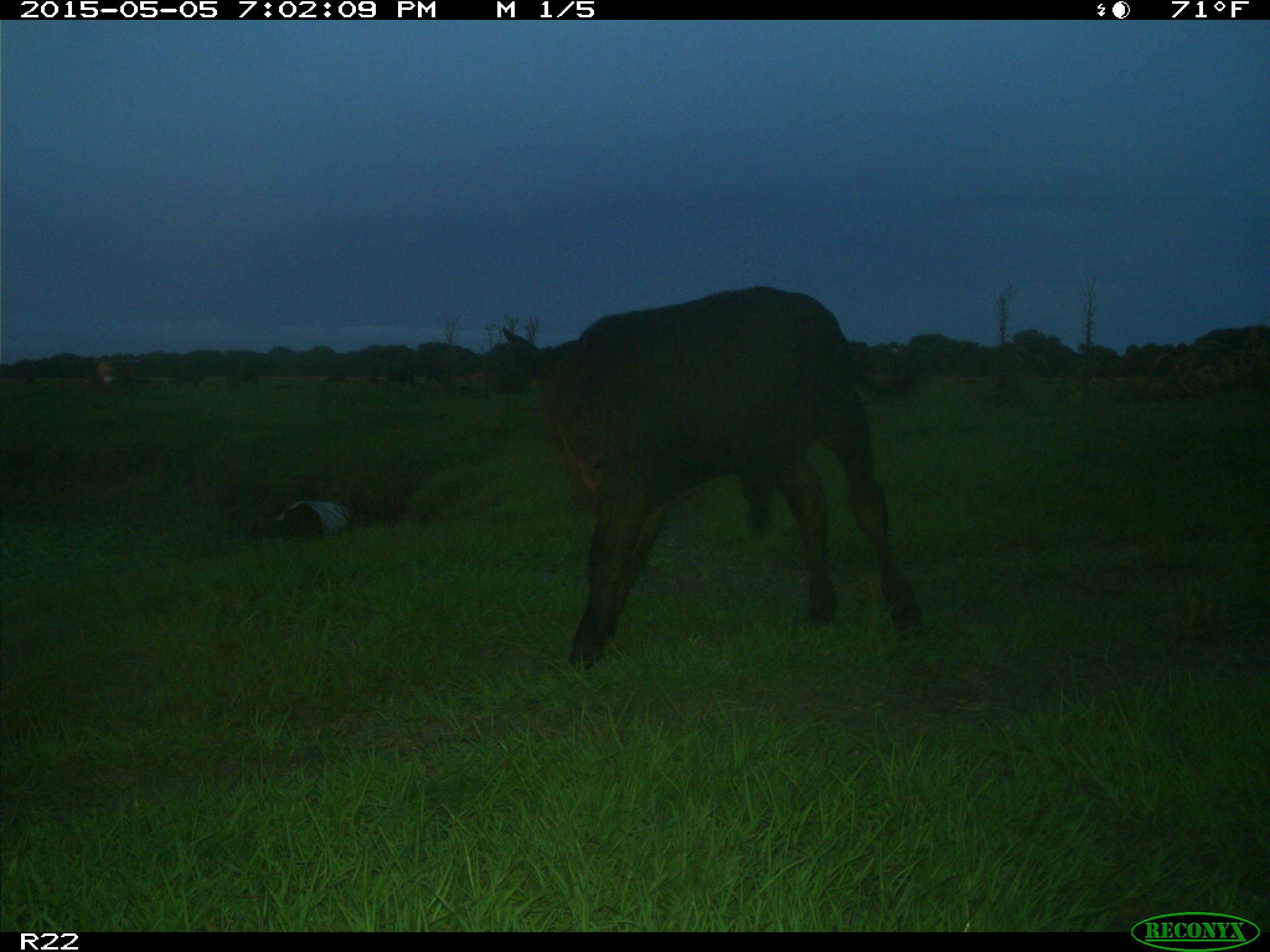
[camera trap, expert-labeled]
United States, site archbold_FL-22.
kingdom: Animalia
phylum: Chordata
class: Mammalia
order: Artiodactyla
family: Bovidae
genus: Bos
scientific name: Bos taurus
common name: domestic cow